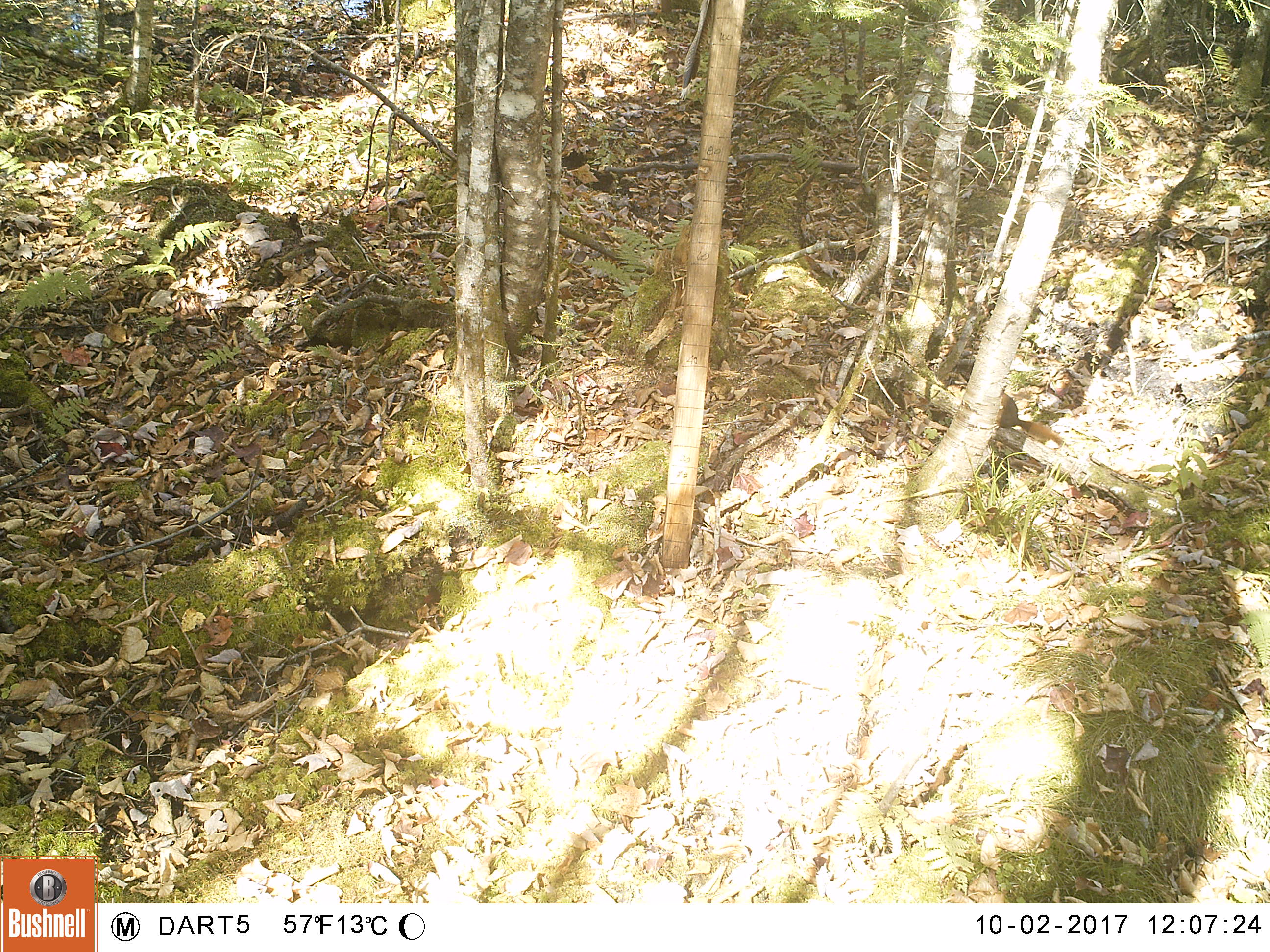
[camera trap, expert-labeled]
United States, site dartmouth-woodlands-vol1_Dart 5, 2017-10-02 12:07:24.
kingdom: Animalia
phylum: Chordata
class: Mammalia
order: Rodentia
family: Sciuridae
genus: Tamiasciurus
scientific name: Tamiasciurus hudsonicus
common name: red squirrel